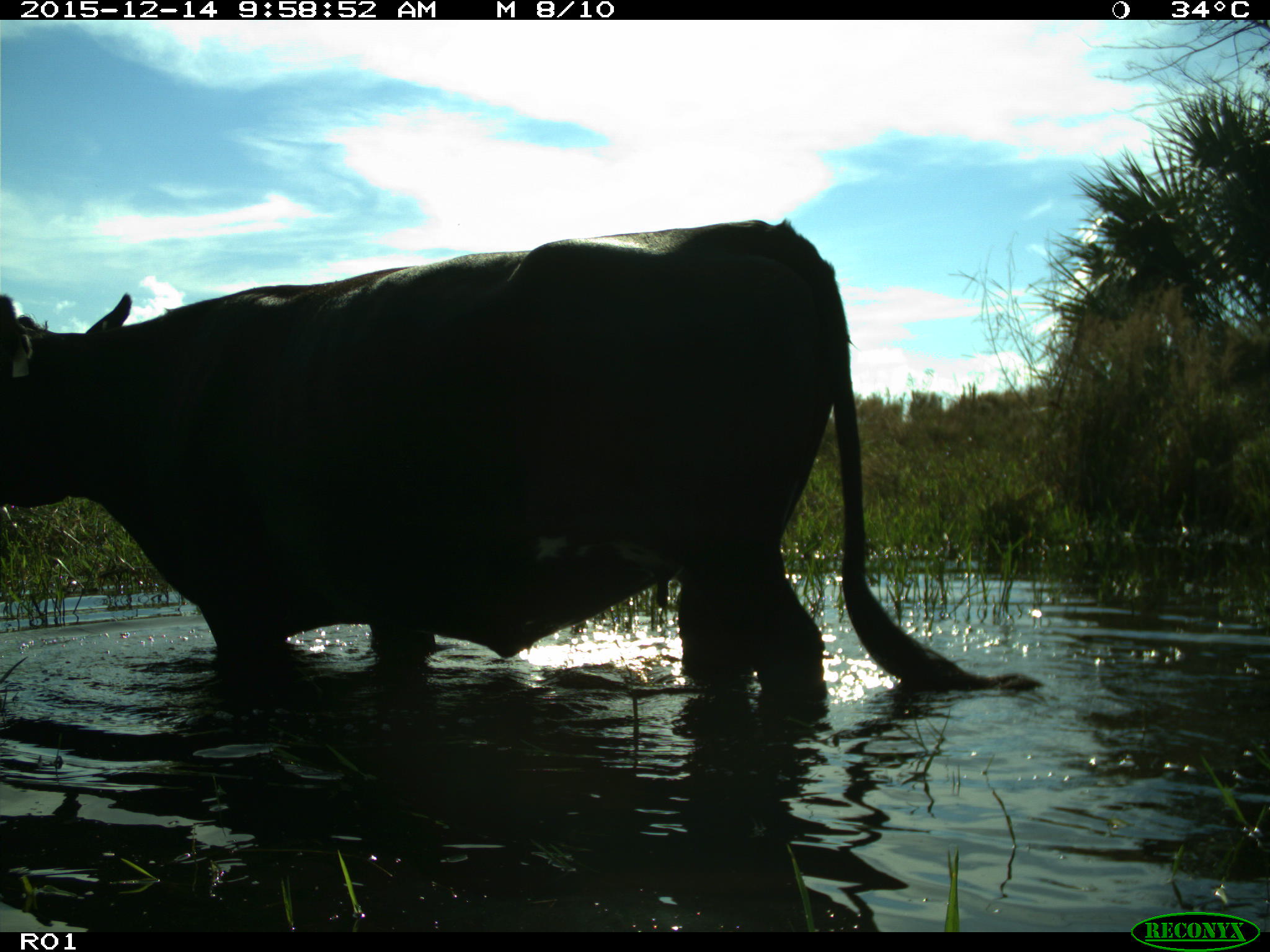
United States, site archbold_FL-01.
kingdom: Animalia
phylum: Chordata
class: Mammalia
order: Artiodactyla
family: Bovidae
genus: Bos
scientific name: Bos taurus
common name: domestic cow